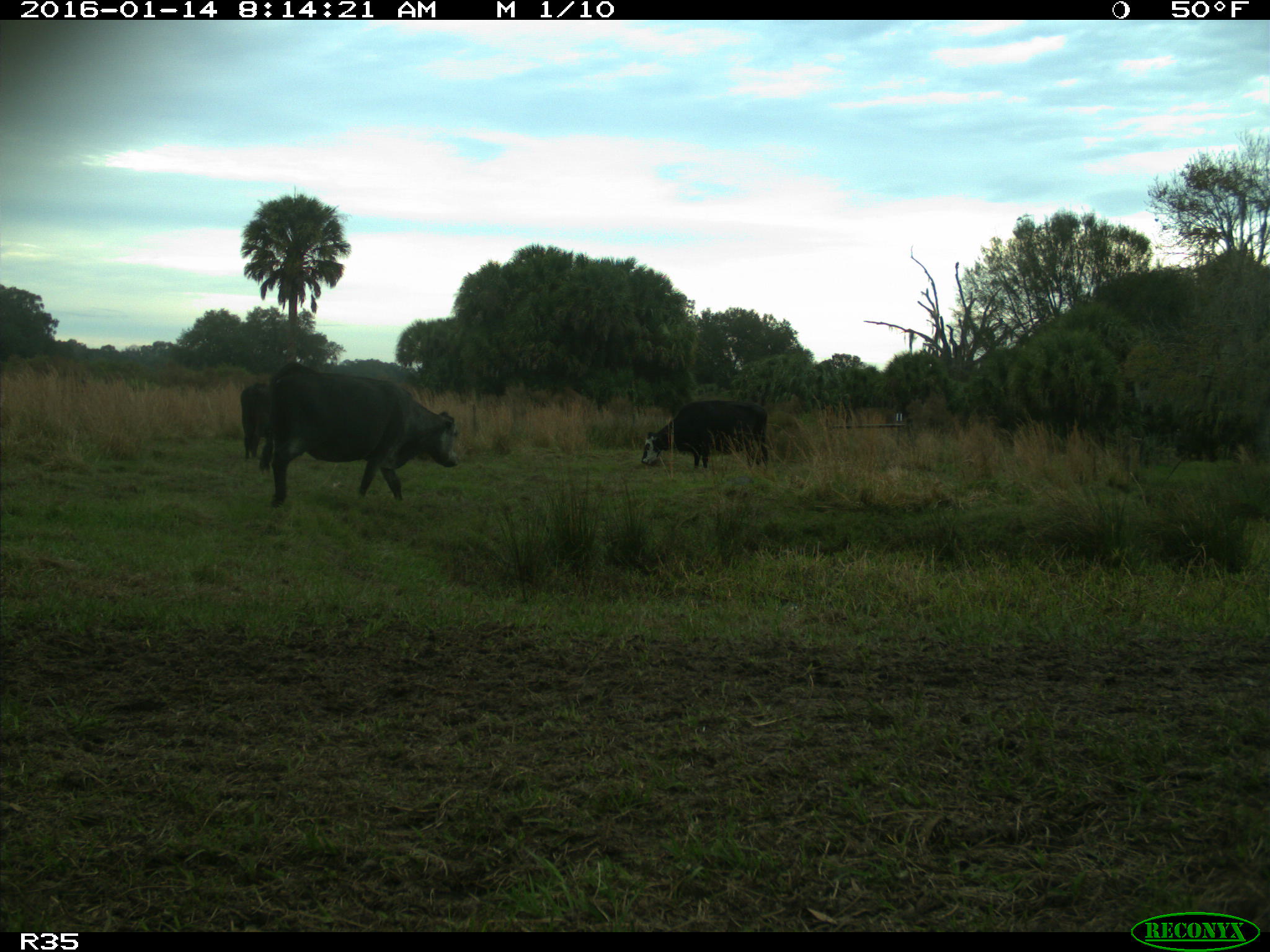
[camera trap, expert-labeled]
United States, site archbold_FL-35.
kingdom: Animalia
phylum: Chordata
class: Mammalia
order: Artiodactyla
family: Bovidae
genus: Bos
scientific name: Bos taurus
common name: domestic cow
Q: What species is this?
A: Bos taurus (domestic cow).